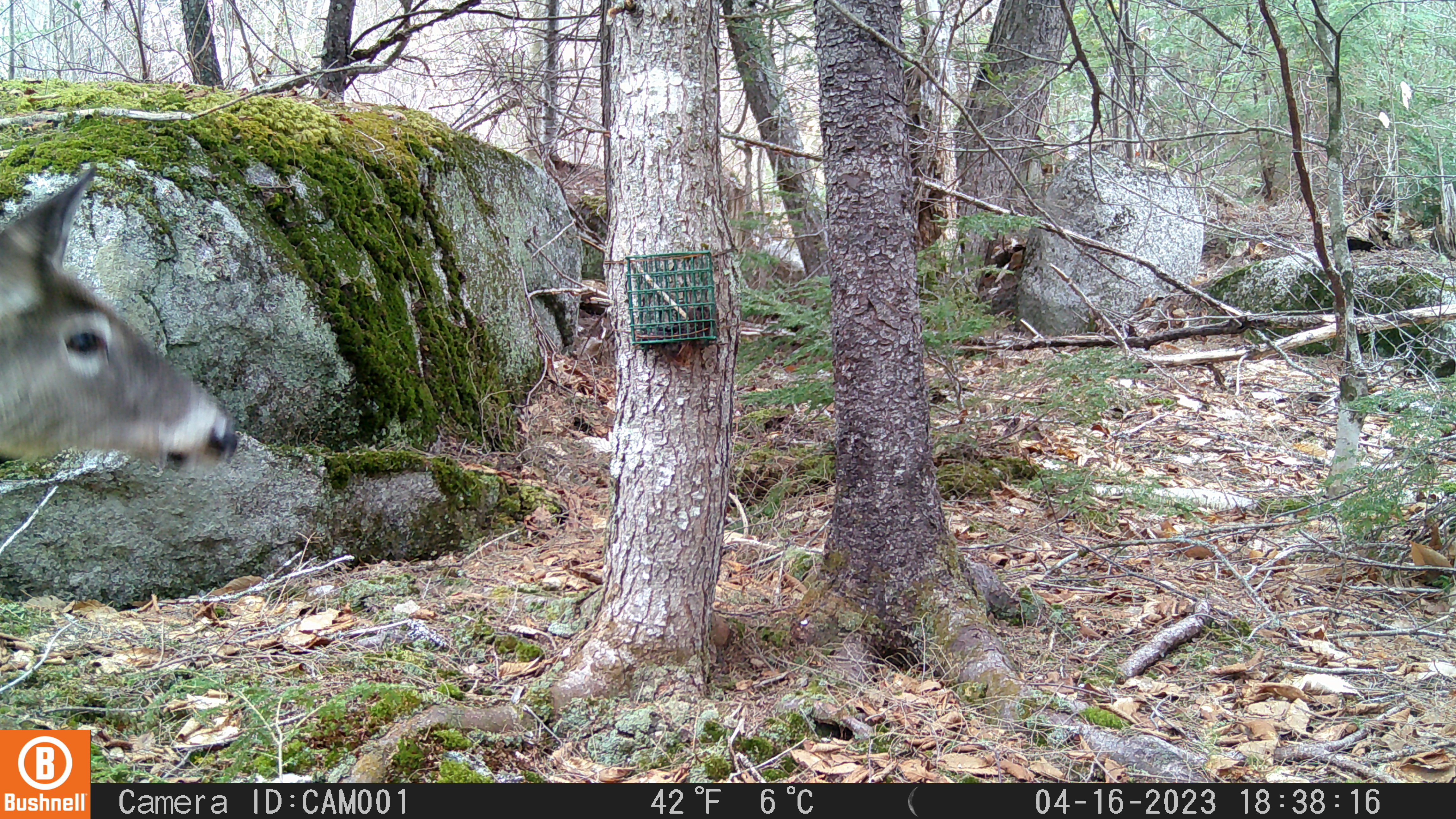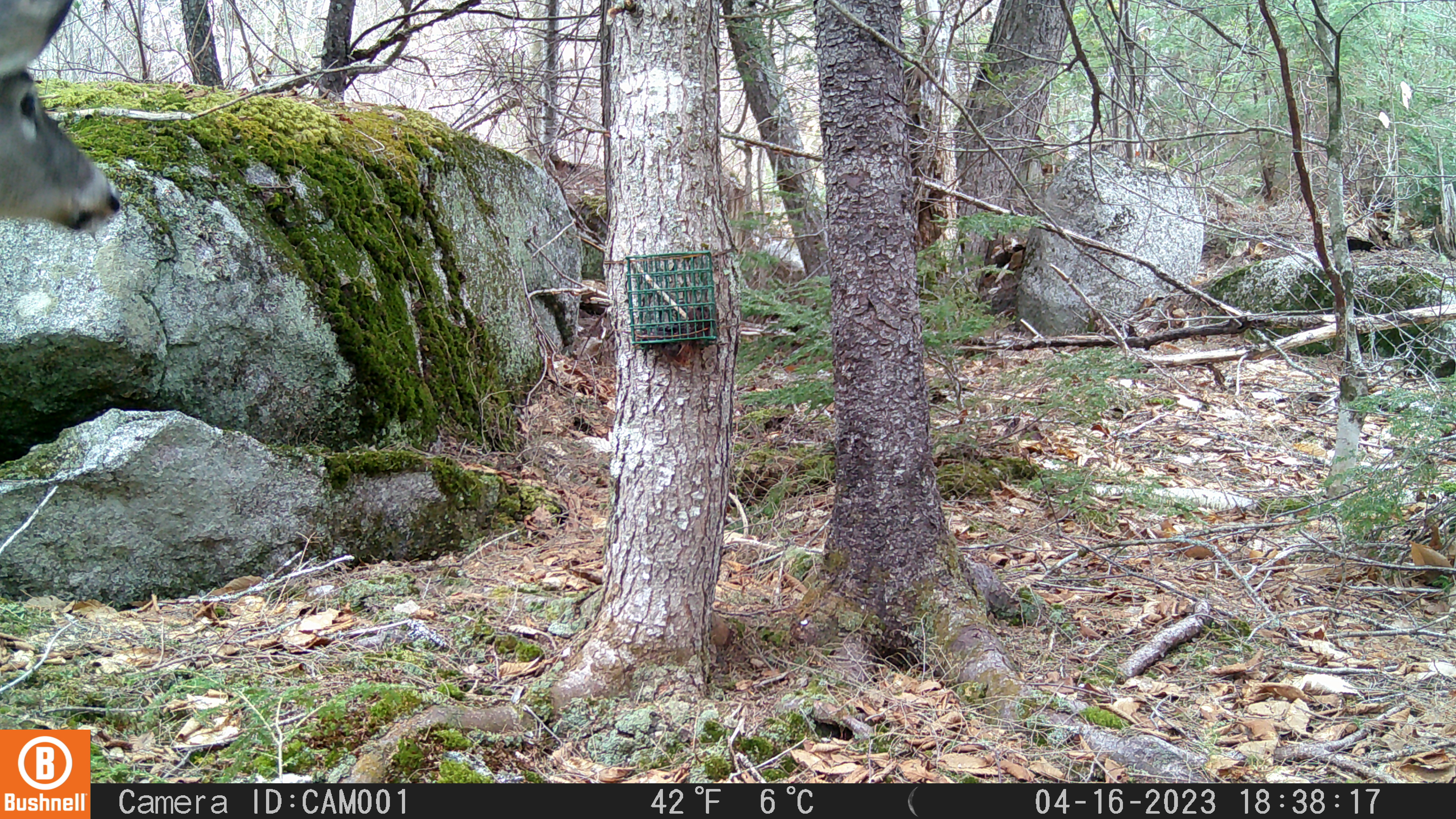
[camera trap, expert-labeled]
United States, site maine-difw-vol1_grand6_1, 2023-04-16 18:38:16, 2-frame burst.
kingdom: Animalia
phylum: Chordata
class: Mammalia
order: Artiodactyla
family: Cervidae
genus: Odocoileus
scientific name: Odocoileus virginianus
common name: white-tailed deer